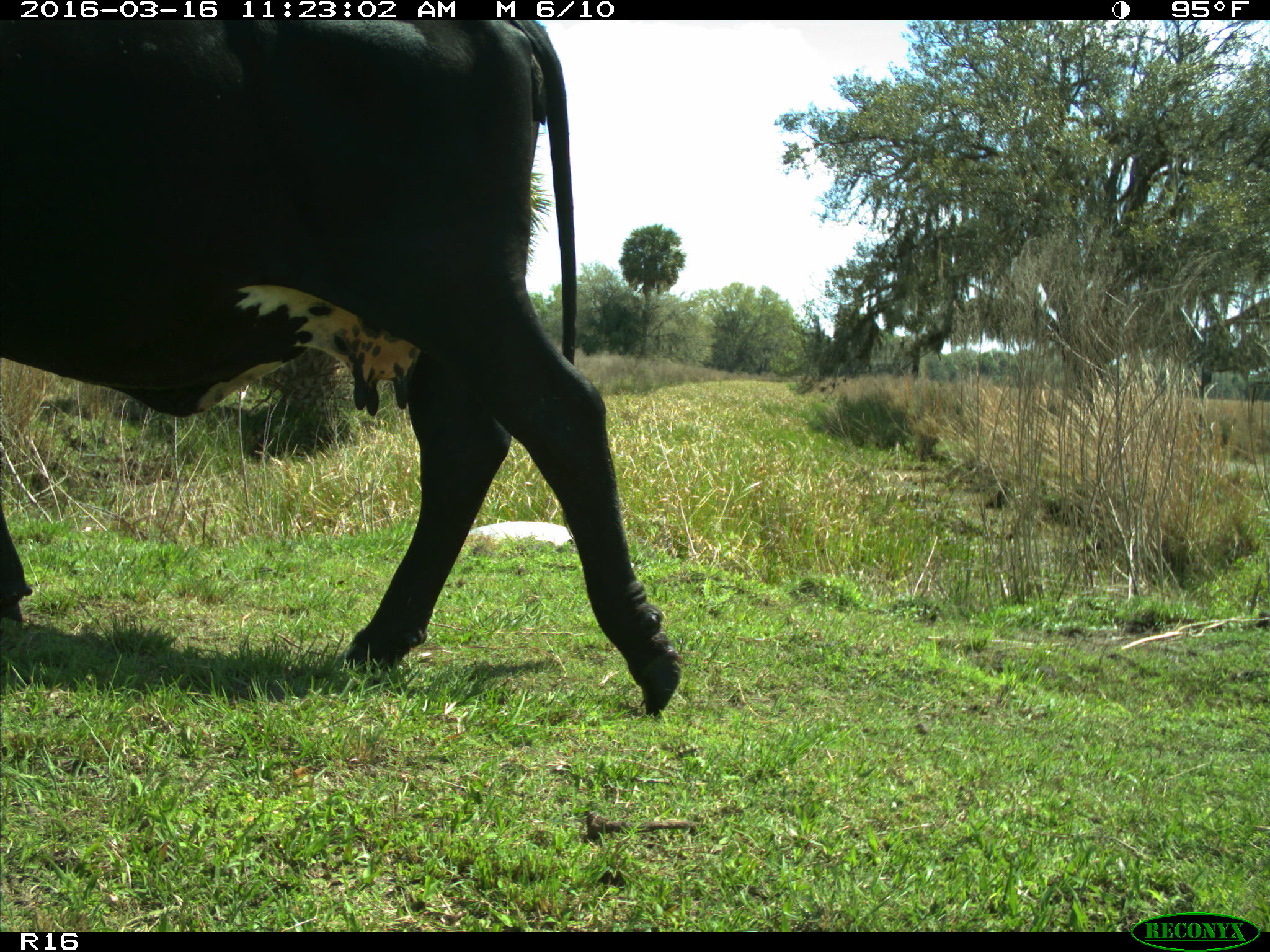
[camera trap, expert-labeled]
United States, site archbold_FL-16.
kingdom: Animalia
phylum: Chordata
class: Mammalia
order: Artiodactyla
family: Bovidae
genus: Bos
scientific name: Bos taurus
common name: domestic cow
Bos taurus (domestic cow).